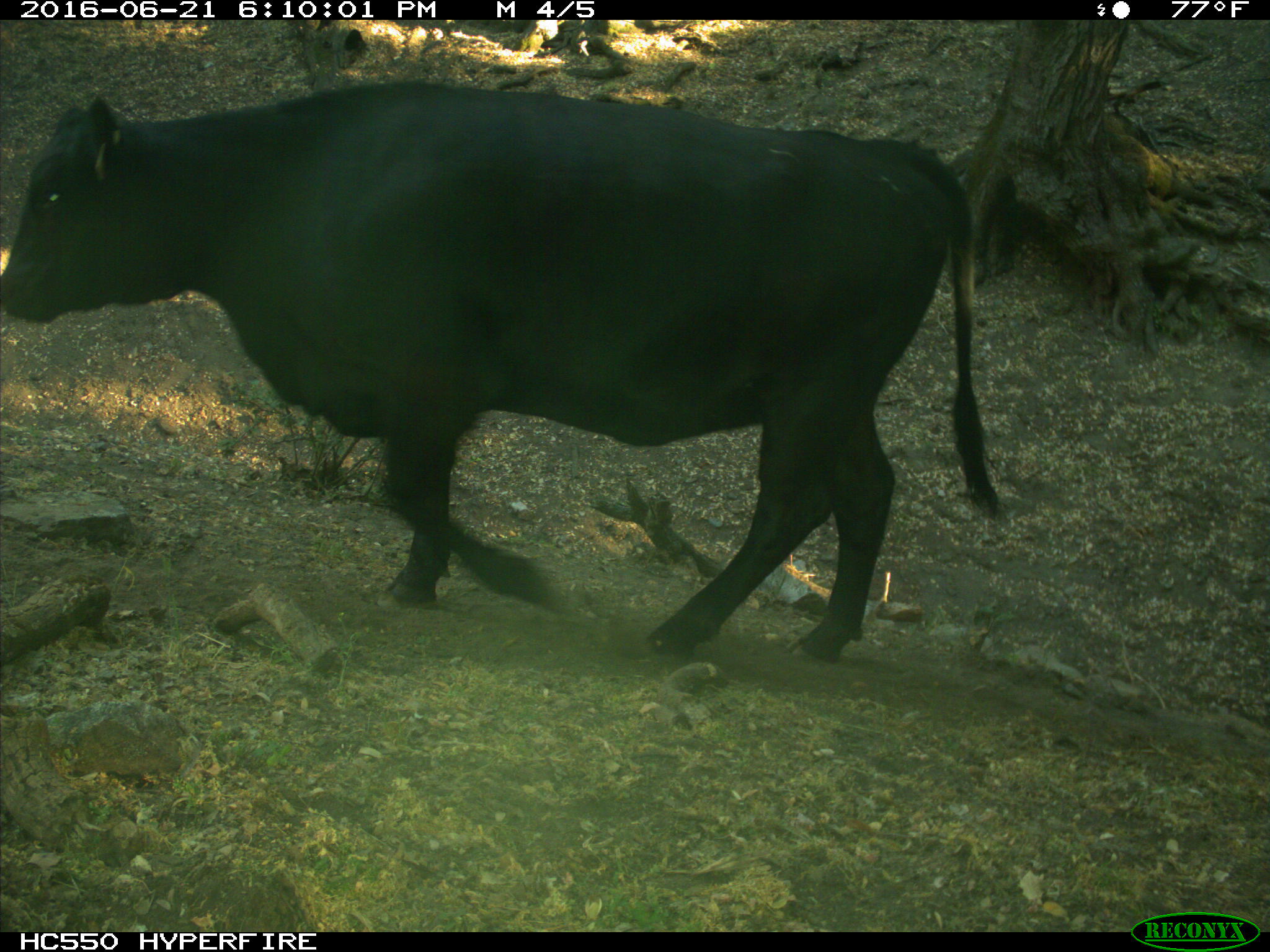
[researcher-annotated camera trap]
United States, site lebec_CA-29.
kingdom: Animalia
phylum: Chordata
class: Mammalia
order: Artiodactyla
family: Bovidae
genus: Bos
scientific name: Bos taurus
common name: domestic cow